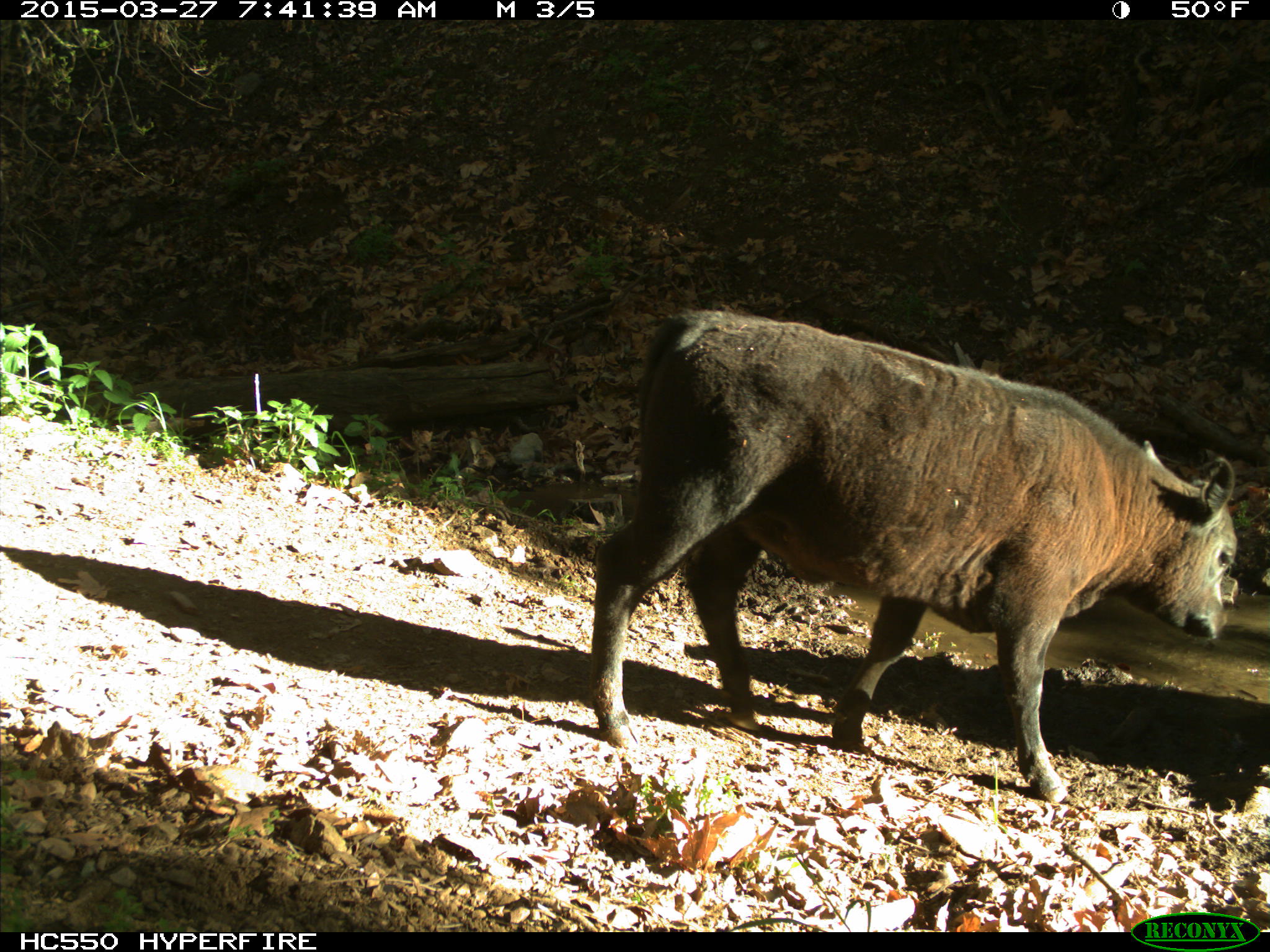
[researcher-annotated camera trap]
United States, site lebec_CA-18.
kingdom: Animalia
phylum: Chordata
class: Mammalia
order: Artiodactyla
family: Bovidae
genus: Bos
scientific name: Bos taurus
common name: domestic cow